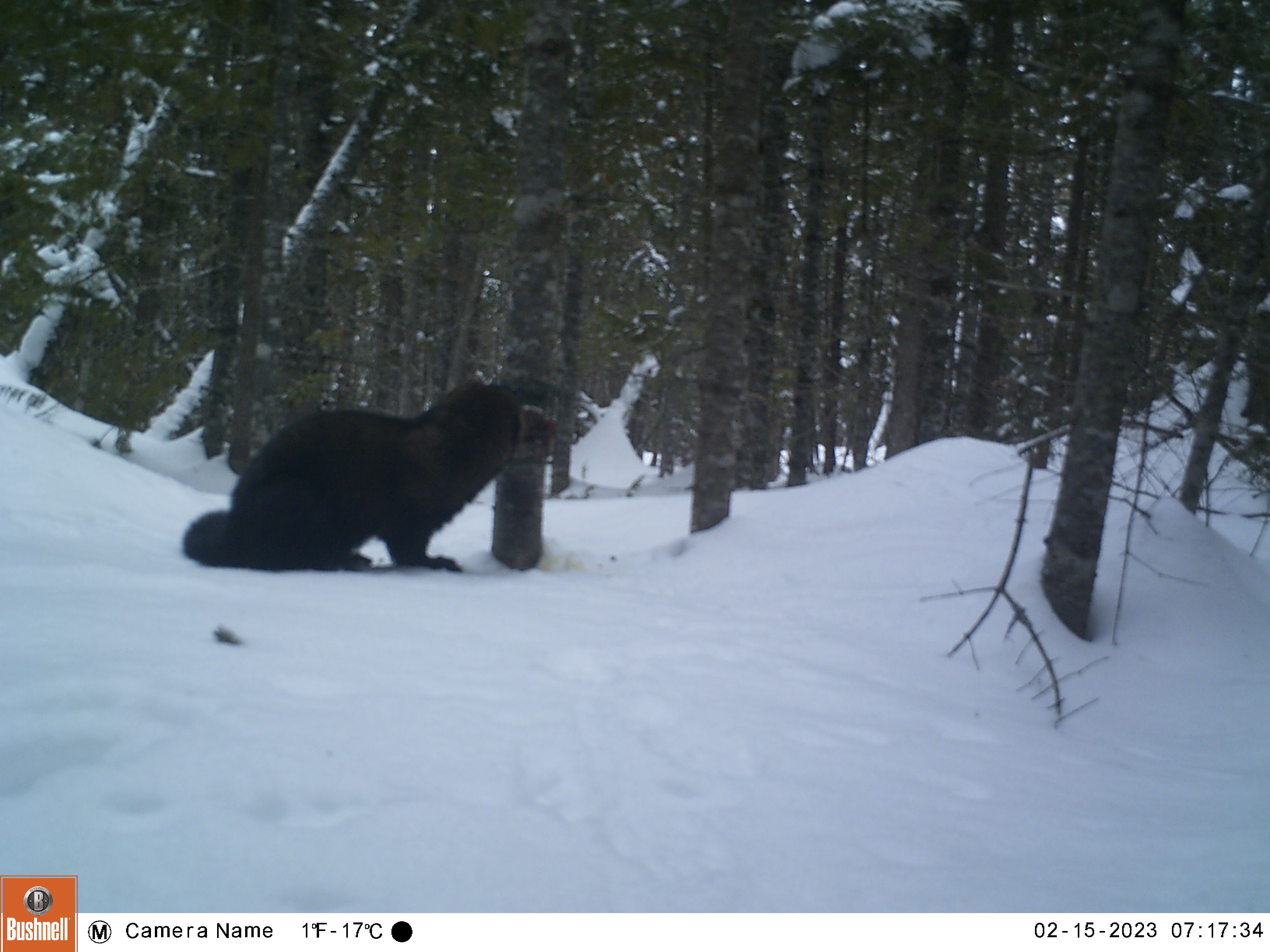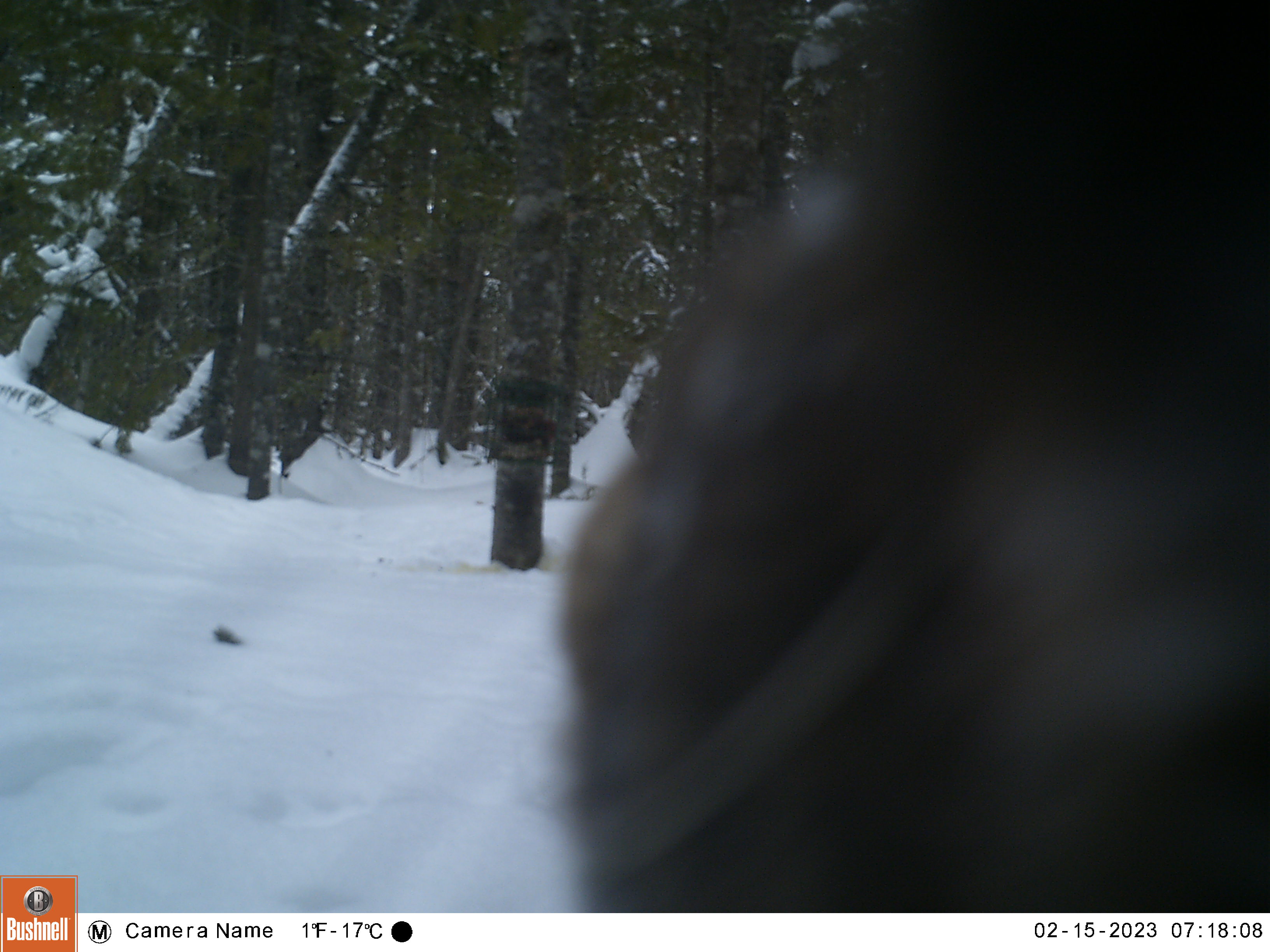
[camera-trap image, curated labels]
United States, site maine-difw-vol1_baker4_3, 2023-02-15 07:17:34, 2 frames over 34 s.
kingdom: Animalia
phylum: Chordata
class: Mammalia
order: Carnivora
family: Mustelidae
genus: Pekania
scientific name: Pekania pennanti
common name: fisher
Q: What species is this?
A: Fisher (Pekania pennanti).